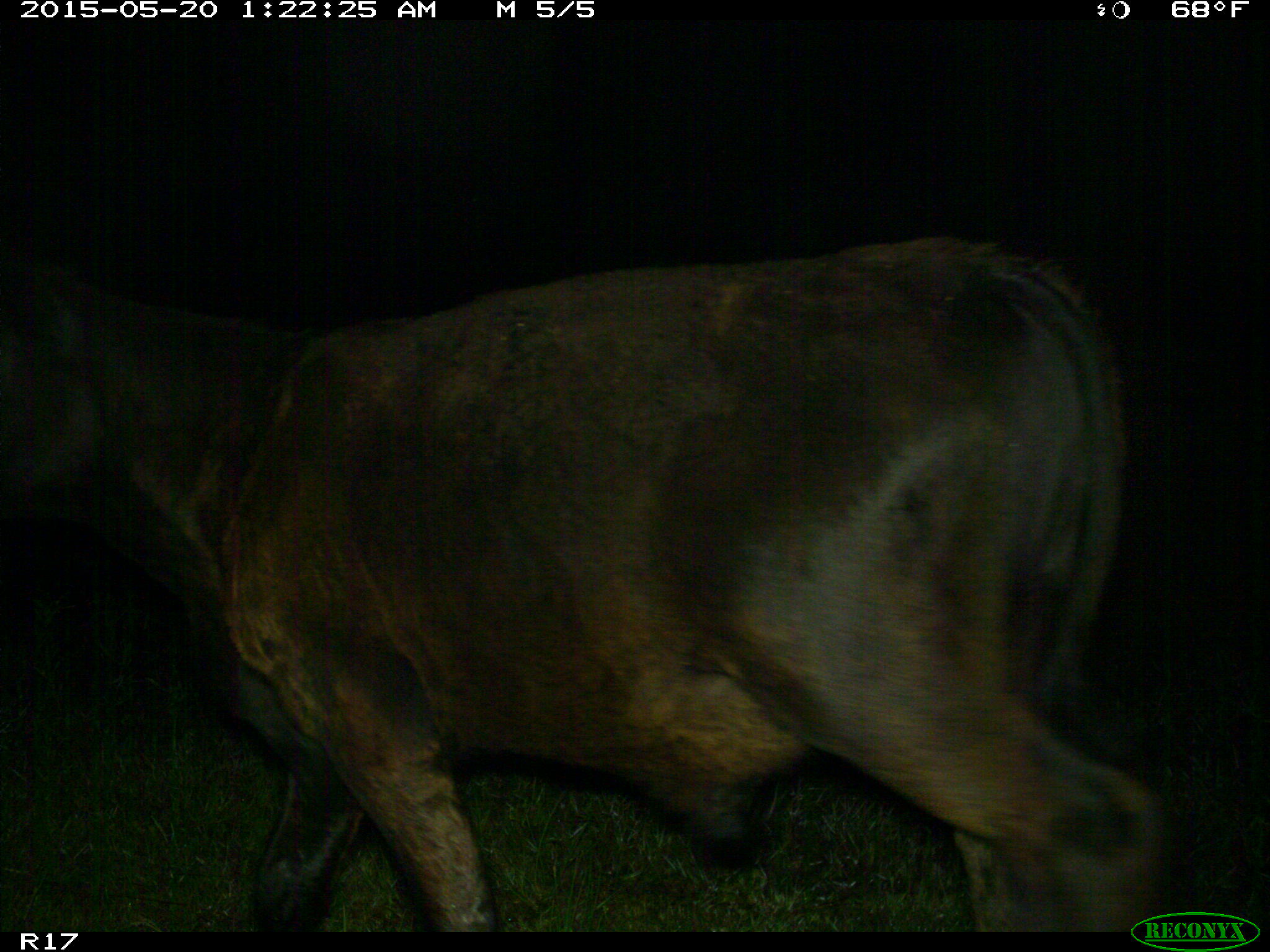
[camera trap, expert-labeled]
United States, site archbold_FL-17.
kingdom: Animalia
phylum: Chordata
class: Mammalia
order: Artiodactyla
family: Bovidae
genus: Bos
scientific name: Bos taurus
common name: domestic cow